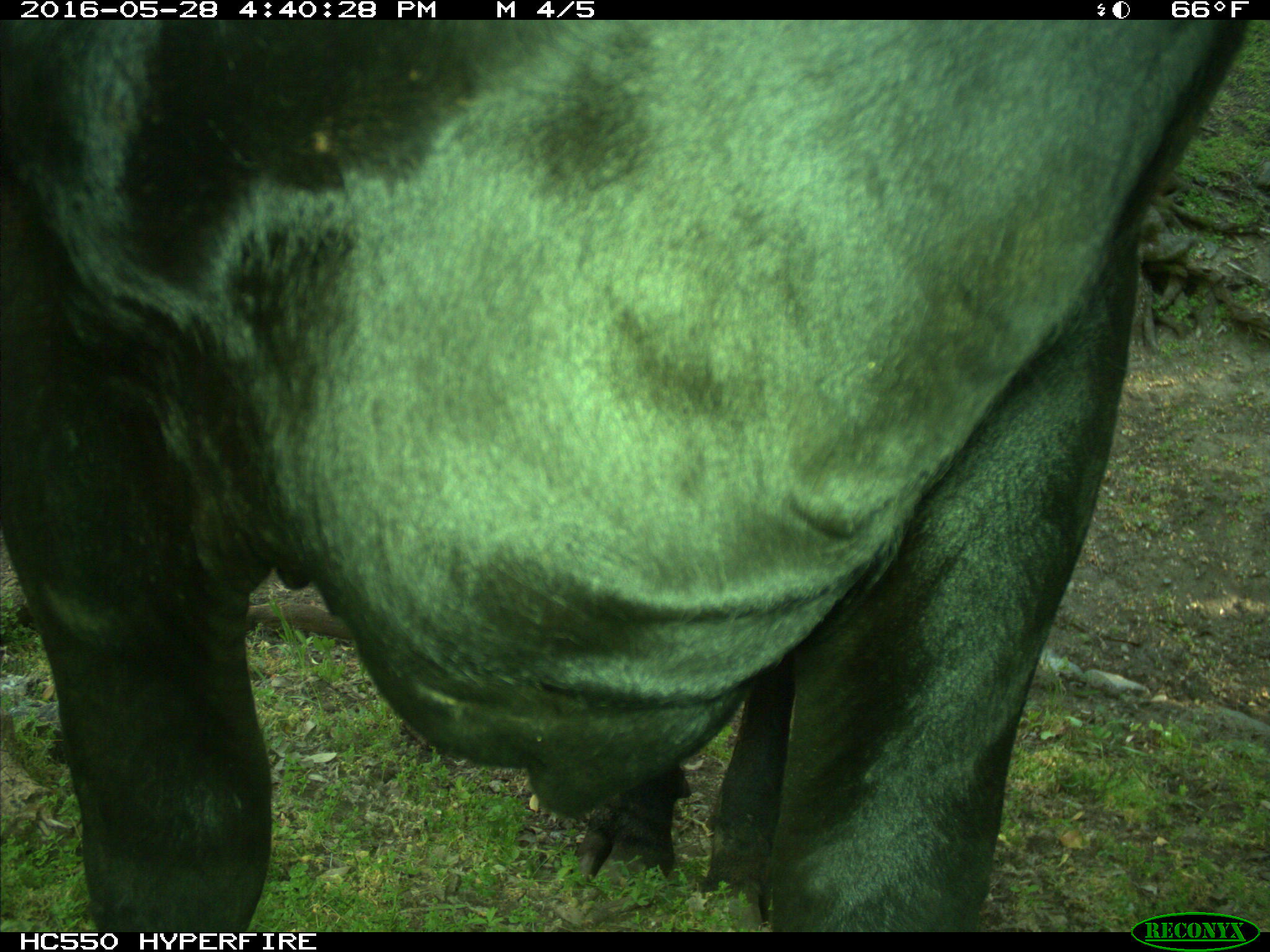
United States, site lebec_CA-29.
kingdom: Animalia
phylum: Chordata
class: Mammalia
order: Artiodactyla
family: Bovidae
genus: Bos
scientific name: Bos taurus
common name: domestic cow